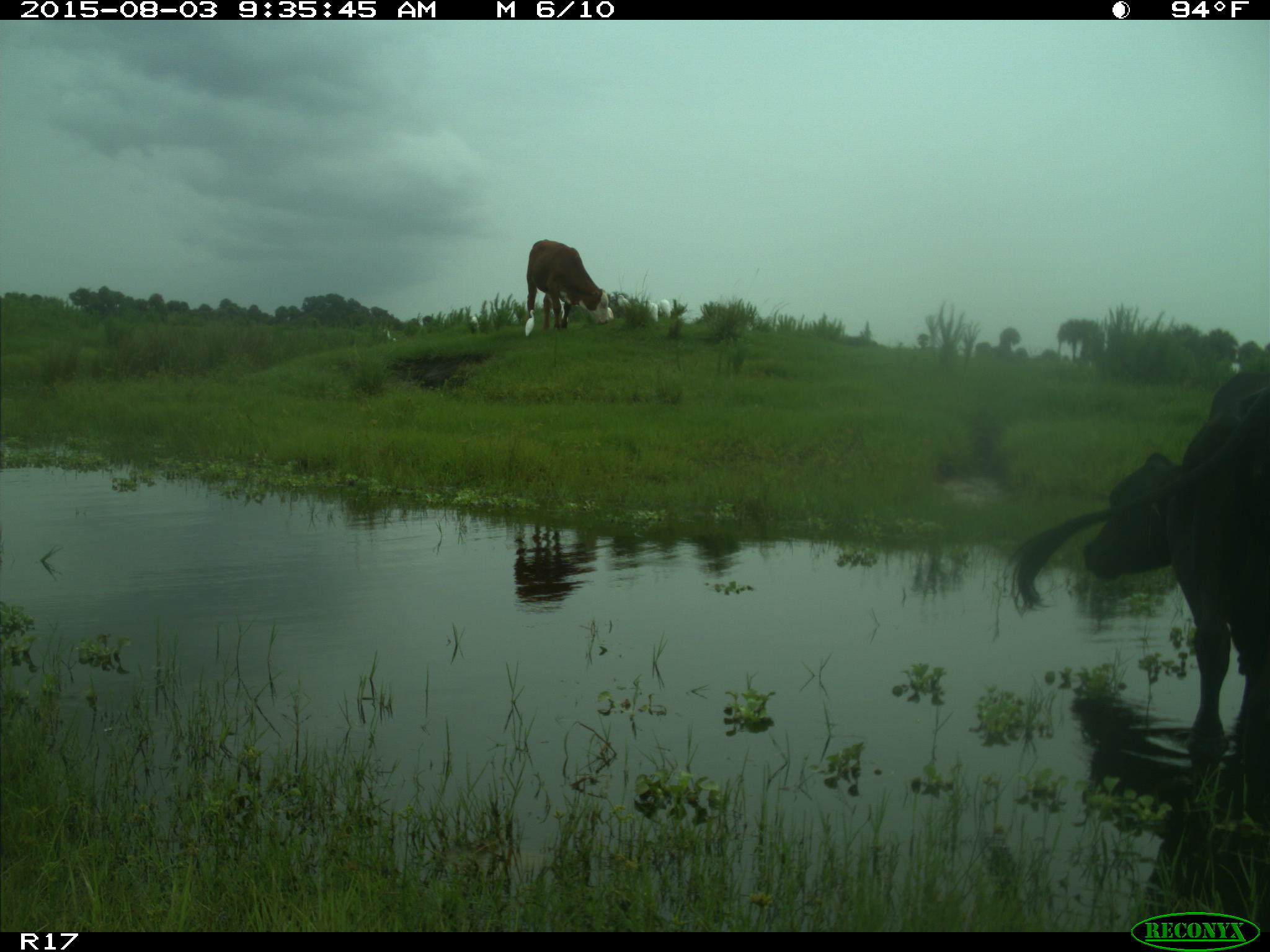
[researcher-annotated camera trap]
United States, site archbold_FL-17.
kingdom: Animalia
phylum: Chordata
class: Mammalia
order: Artiodactyla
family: Bovidae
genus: Bos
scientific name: Bos taurus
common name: domestic cow